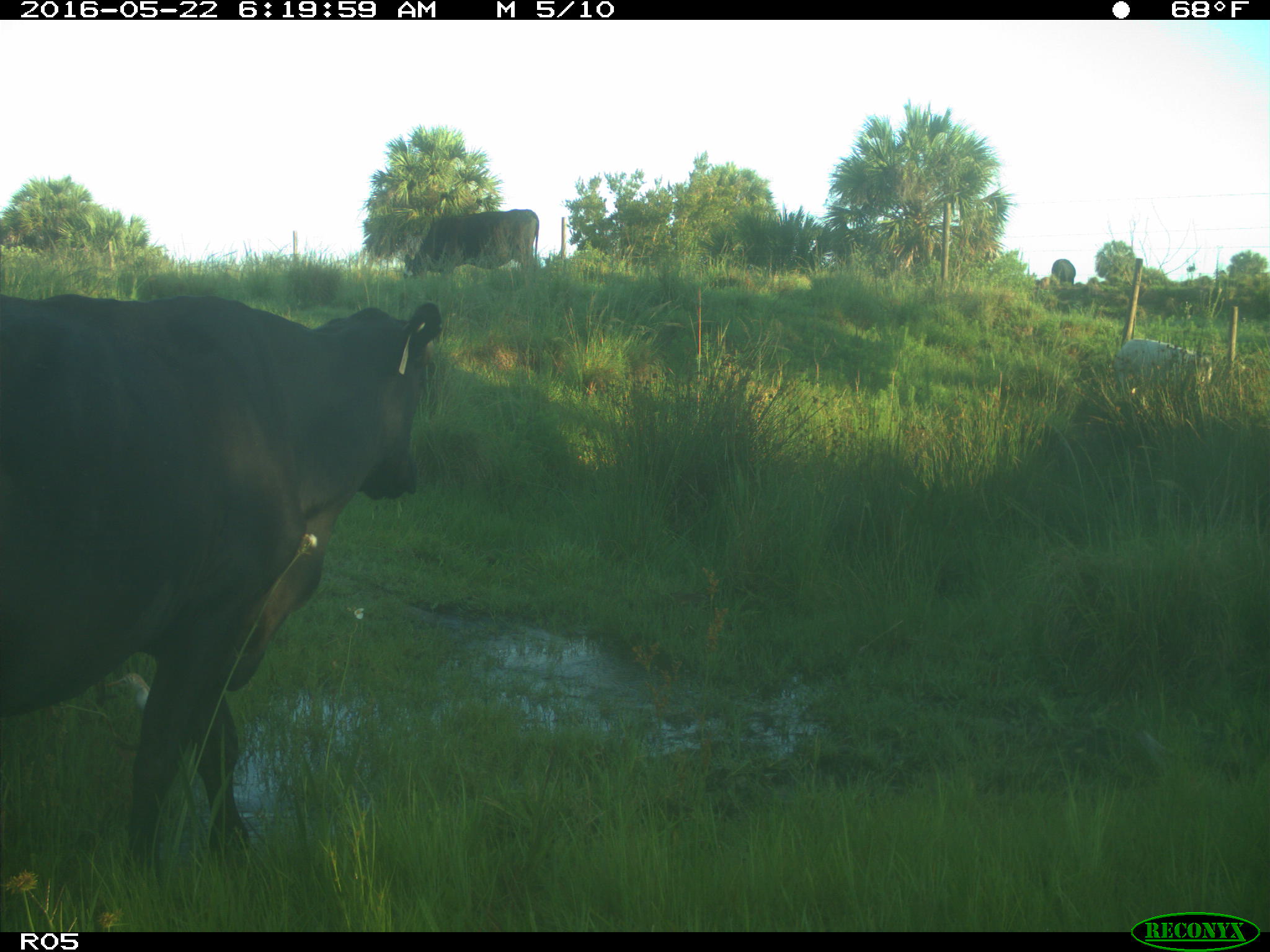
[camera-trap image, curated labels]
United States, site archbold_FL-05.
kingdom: Animalia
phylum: Chordata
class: Mammalia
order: Artiodactyla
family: Bovidae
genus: Bos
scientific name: Bos taurus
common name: domestic cow